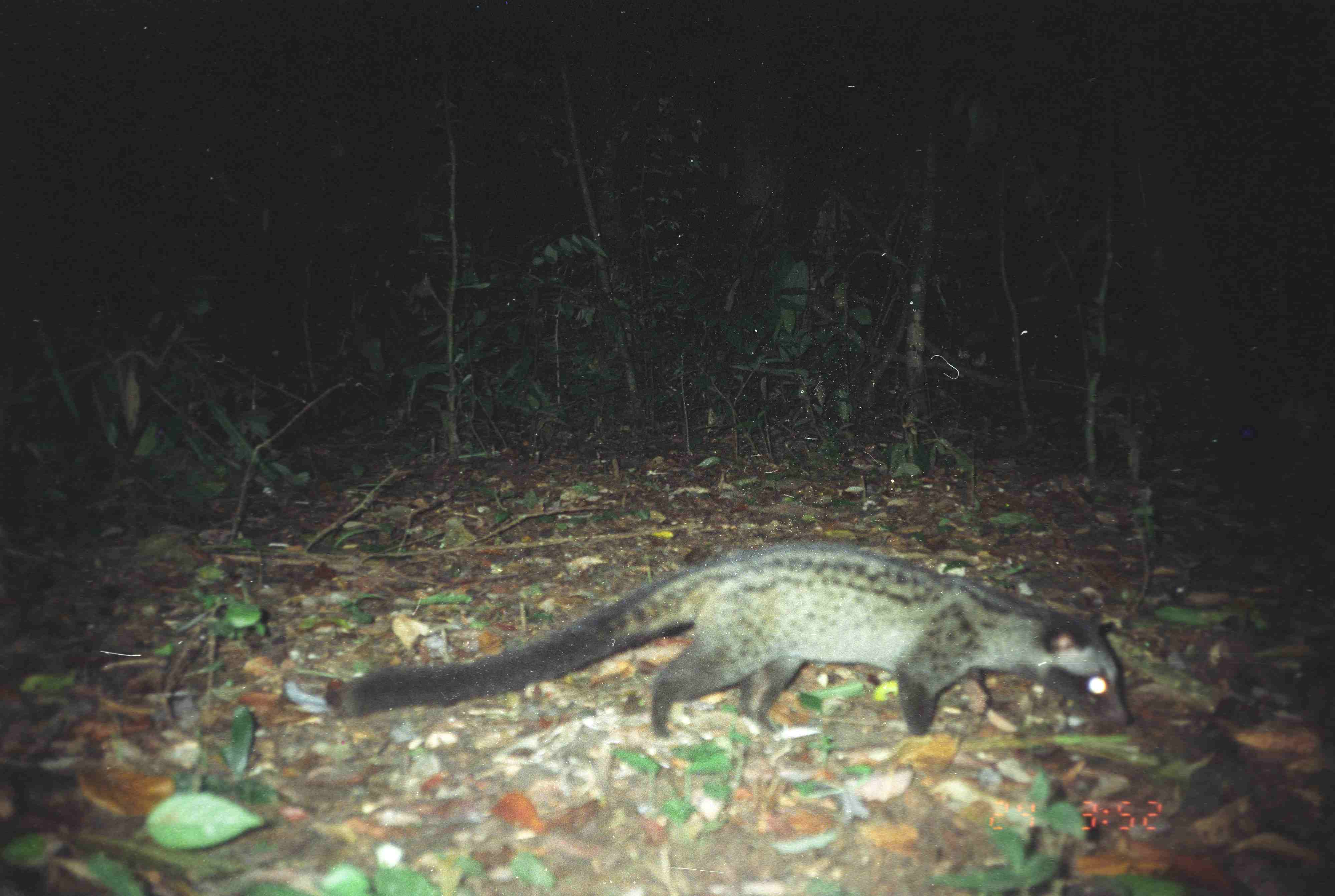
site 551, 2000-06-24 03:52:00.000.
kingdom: Animalia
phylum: Chordata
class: Mammalia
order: Carnivora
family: Viverridae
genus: Paradoxurus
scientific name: Paradoxurus hermaphroditus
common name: asian palm civet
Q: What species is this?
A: Paradoxurus hermaphroditus (asian palm civet).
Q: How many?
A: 1.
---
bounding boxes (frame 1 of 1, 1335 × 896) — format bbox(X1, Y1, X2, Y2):
paradoxurus hermaphroditus: bbox(335, 543, 1131, 739)